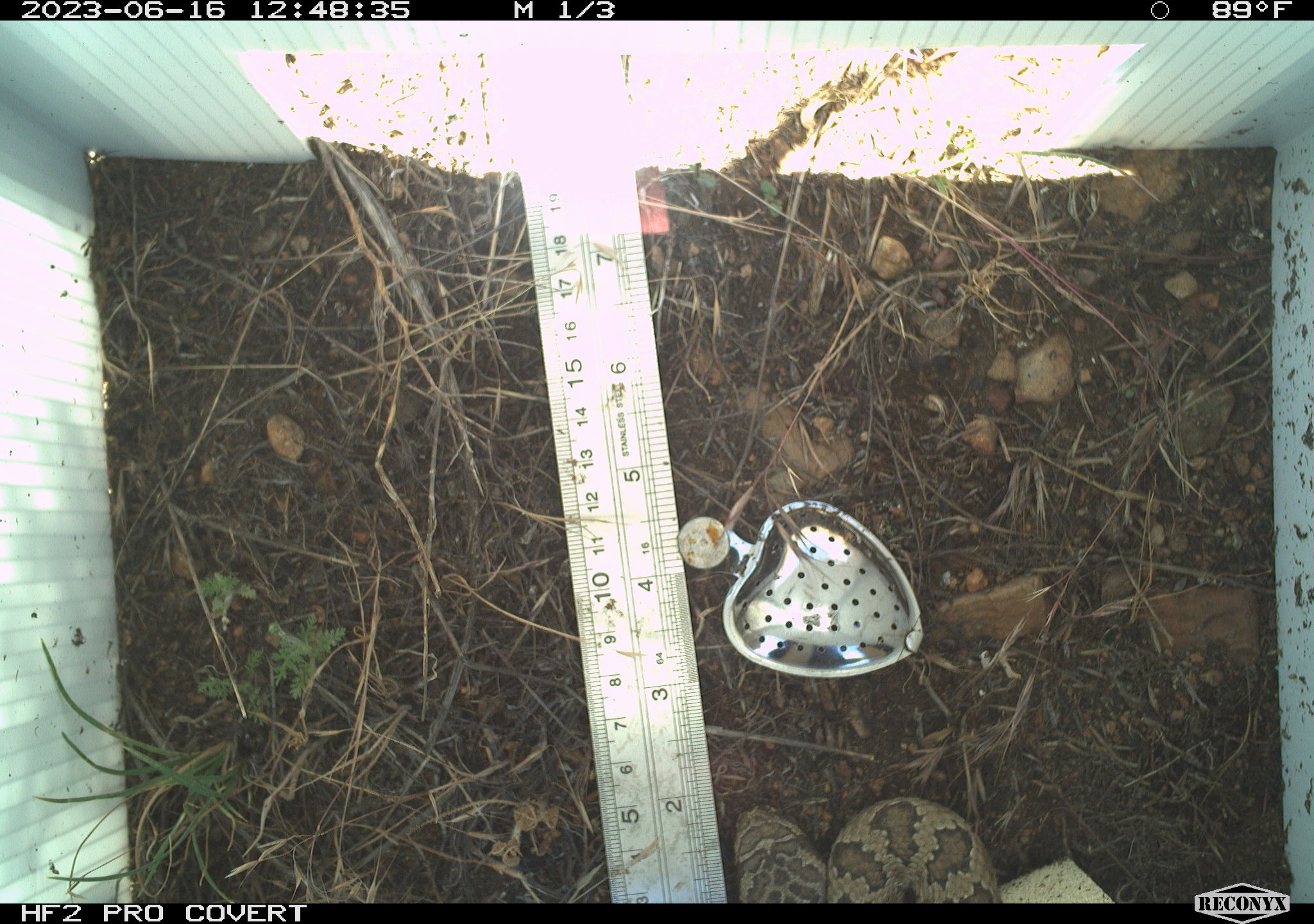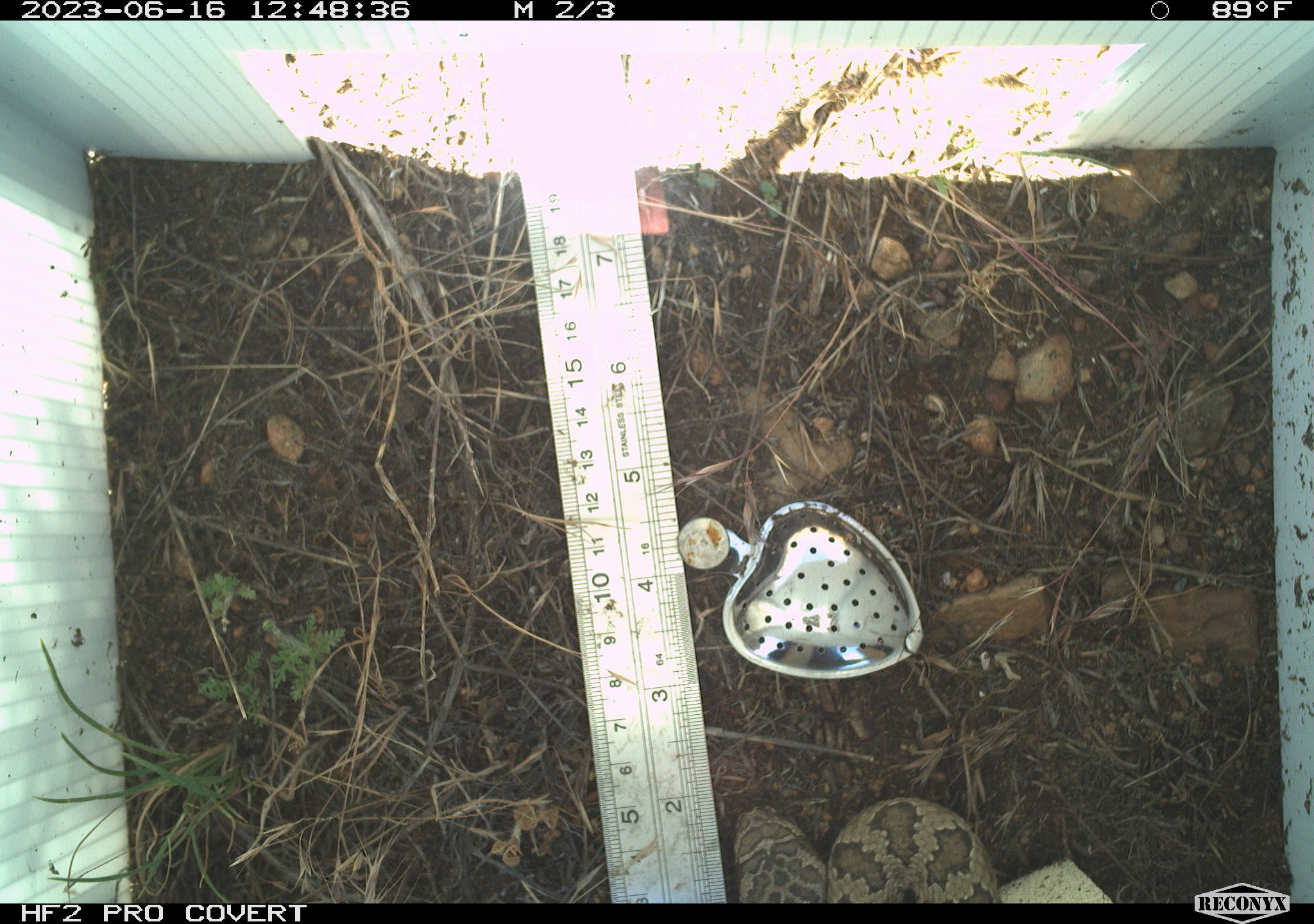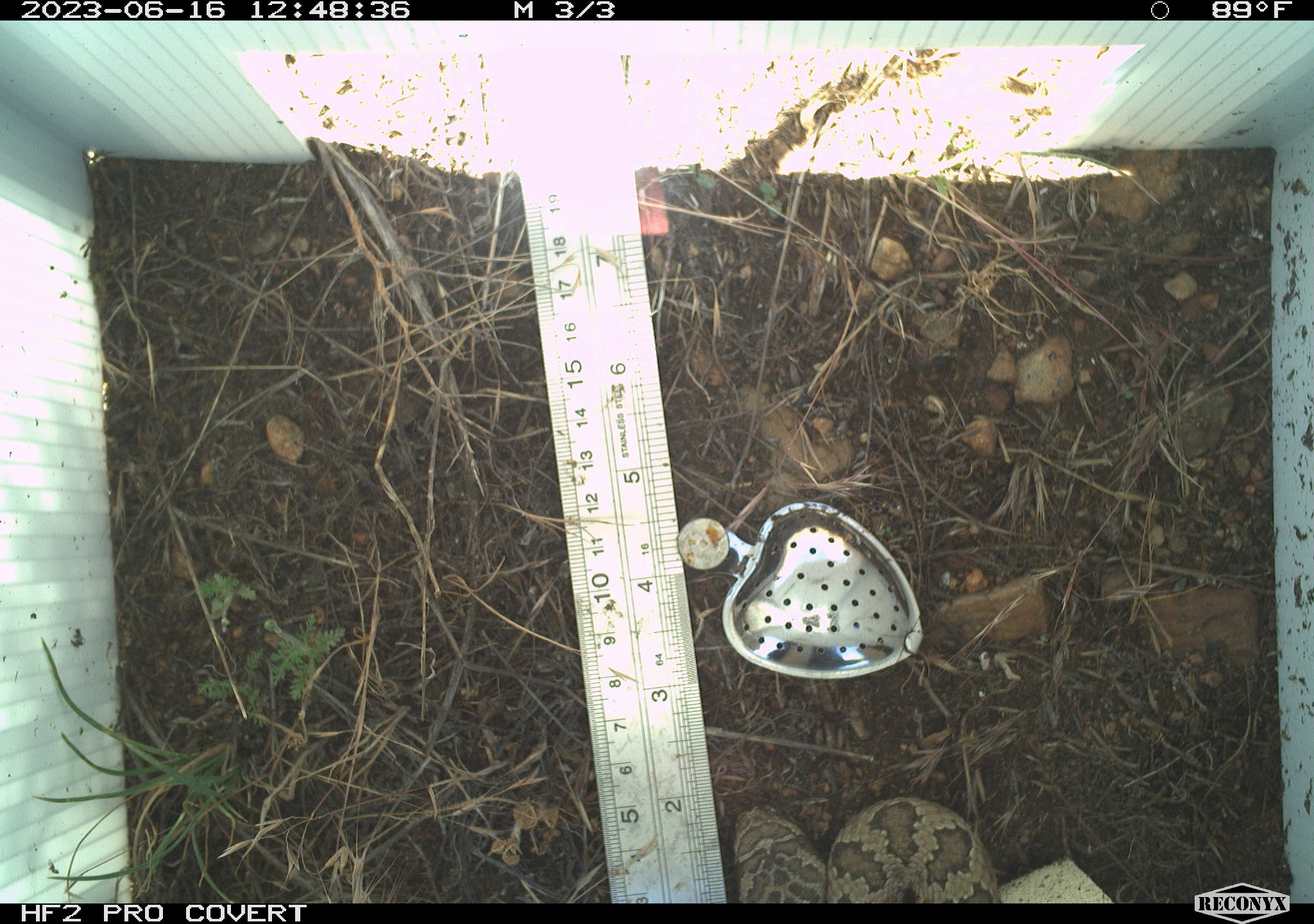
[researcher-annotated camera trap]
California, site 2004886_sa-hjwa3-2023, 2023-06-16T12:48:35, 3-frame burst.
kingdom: Animalia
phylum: Chordata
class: Reptilia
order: Squamata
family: Viperidae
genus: Crotalus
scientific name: Crotalus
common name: rattlers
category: crotalus species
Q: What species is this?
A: Crotalus species (rattlers) (Crotalus).